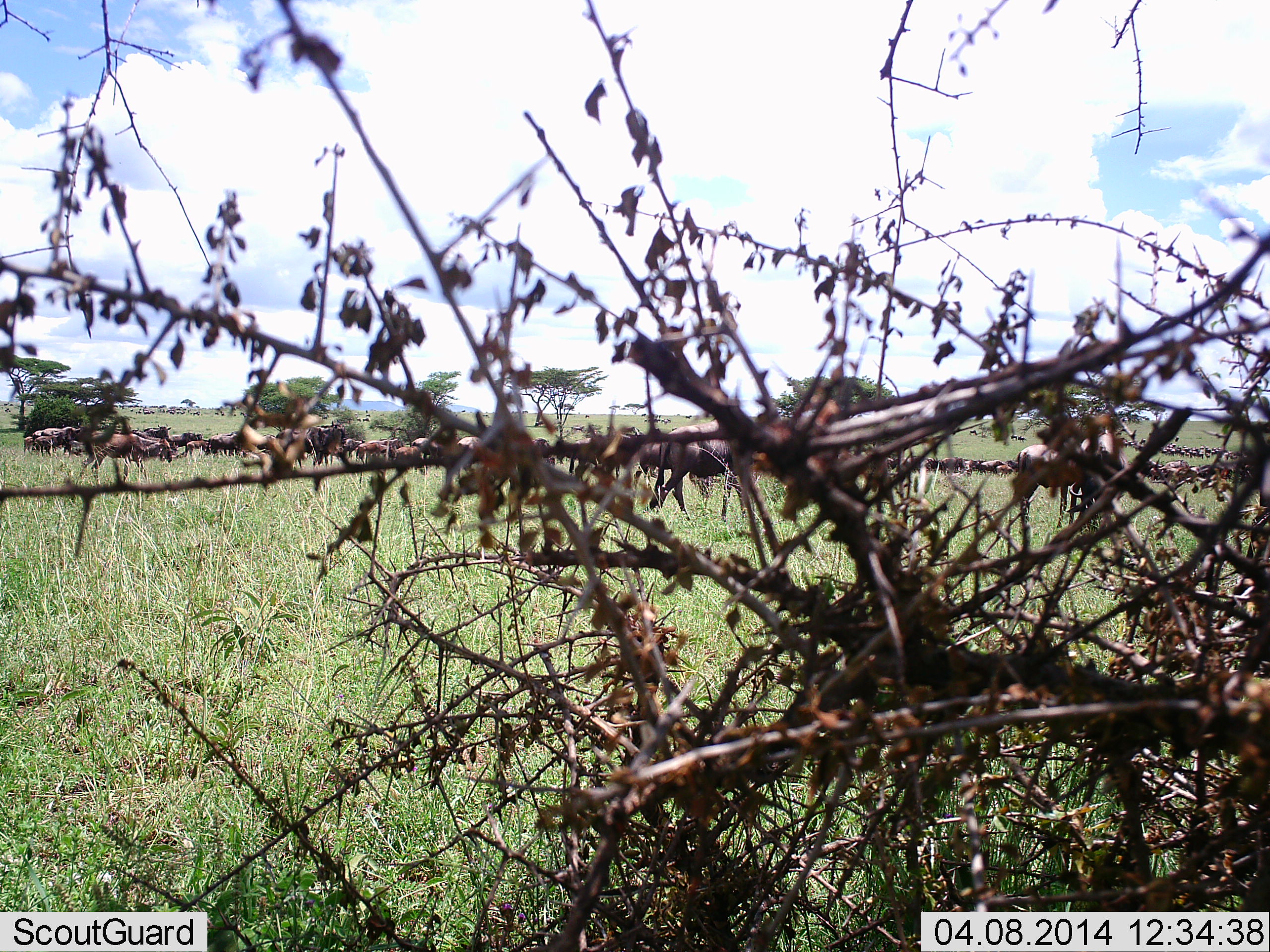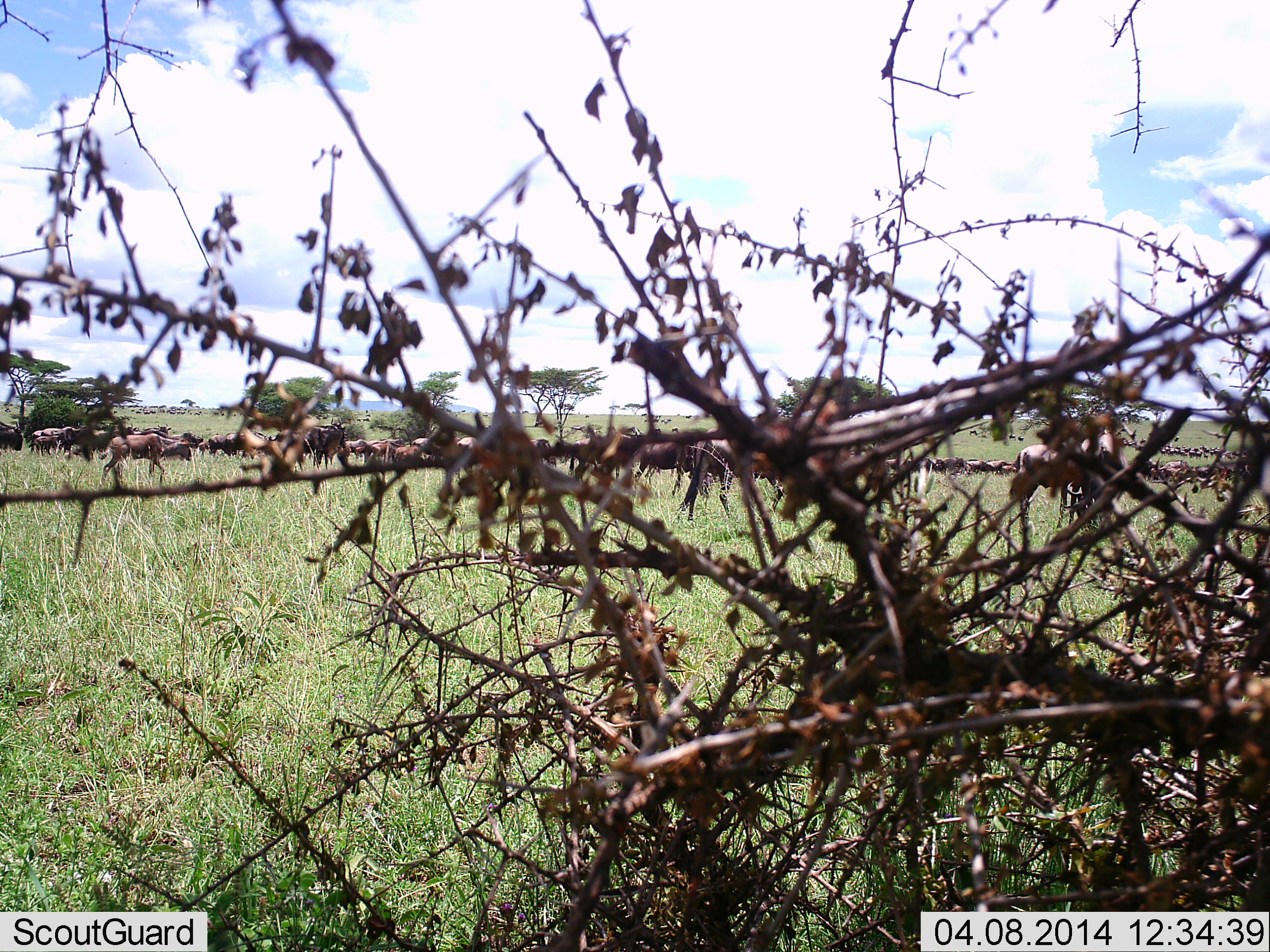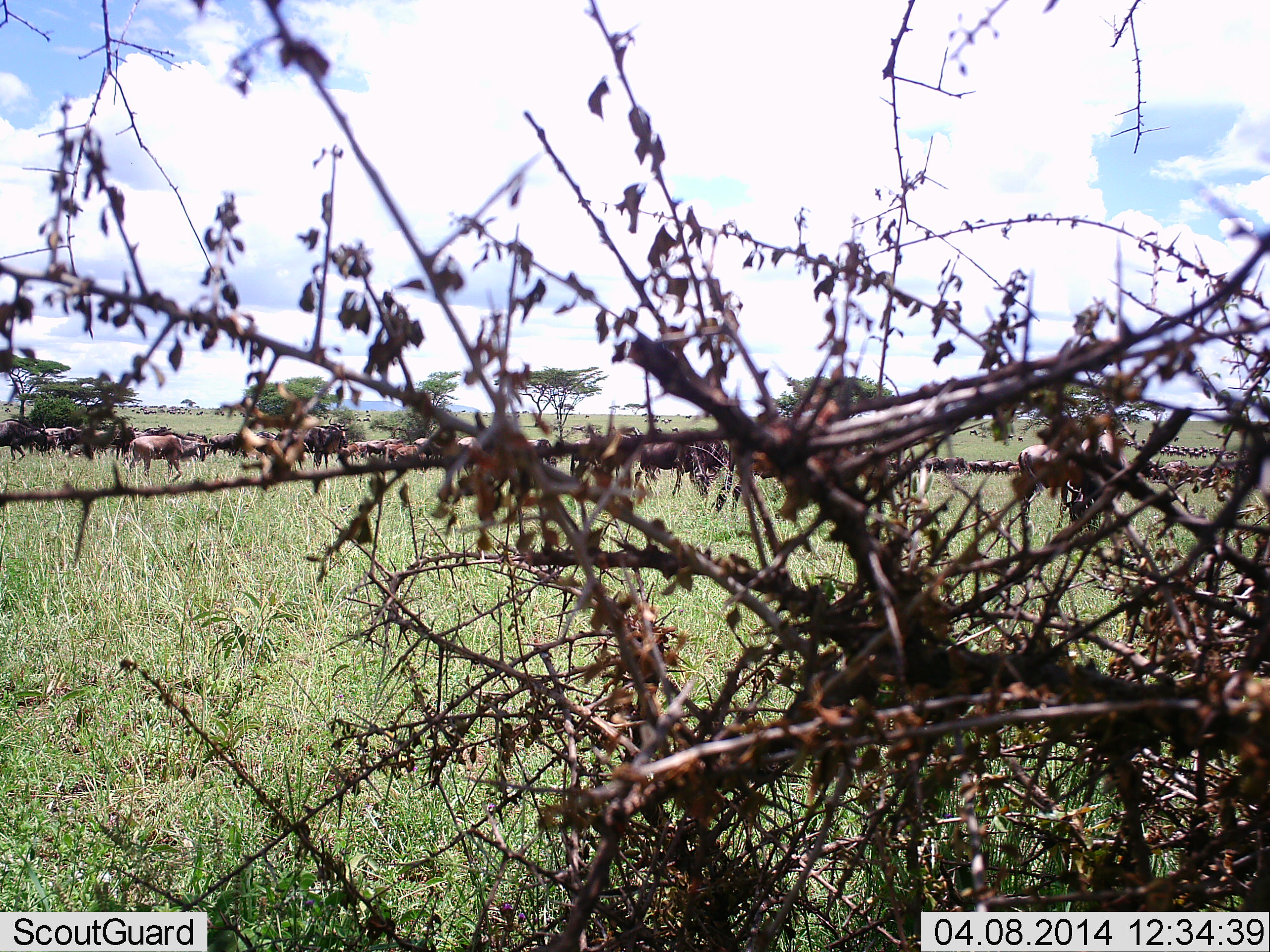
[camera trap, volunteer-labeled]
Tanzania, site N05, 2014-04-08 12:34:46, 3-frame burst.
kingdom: Animalia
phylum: Chordata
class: Mammalia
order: Artiodactyla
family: Bovidae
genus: Connochaetes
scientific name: Connochaetes taurinus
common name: blue wildebeest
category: wildebeest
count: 51+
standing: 27%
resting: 0%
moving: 91%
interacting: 9%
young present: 0%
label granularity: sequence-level